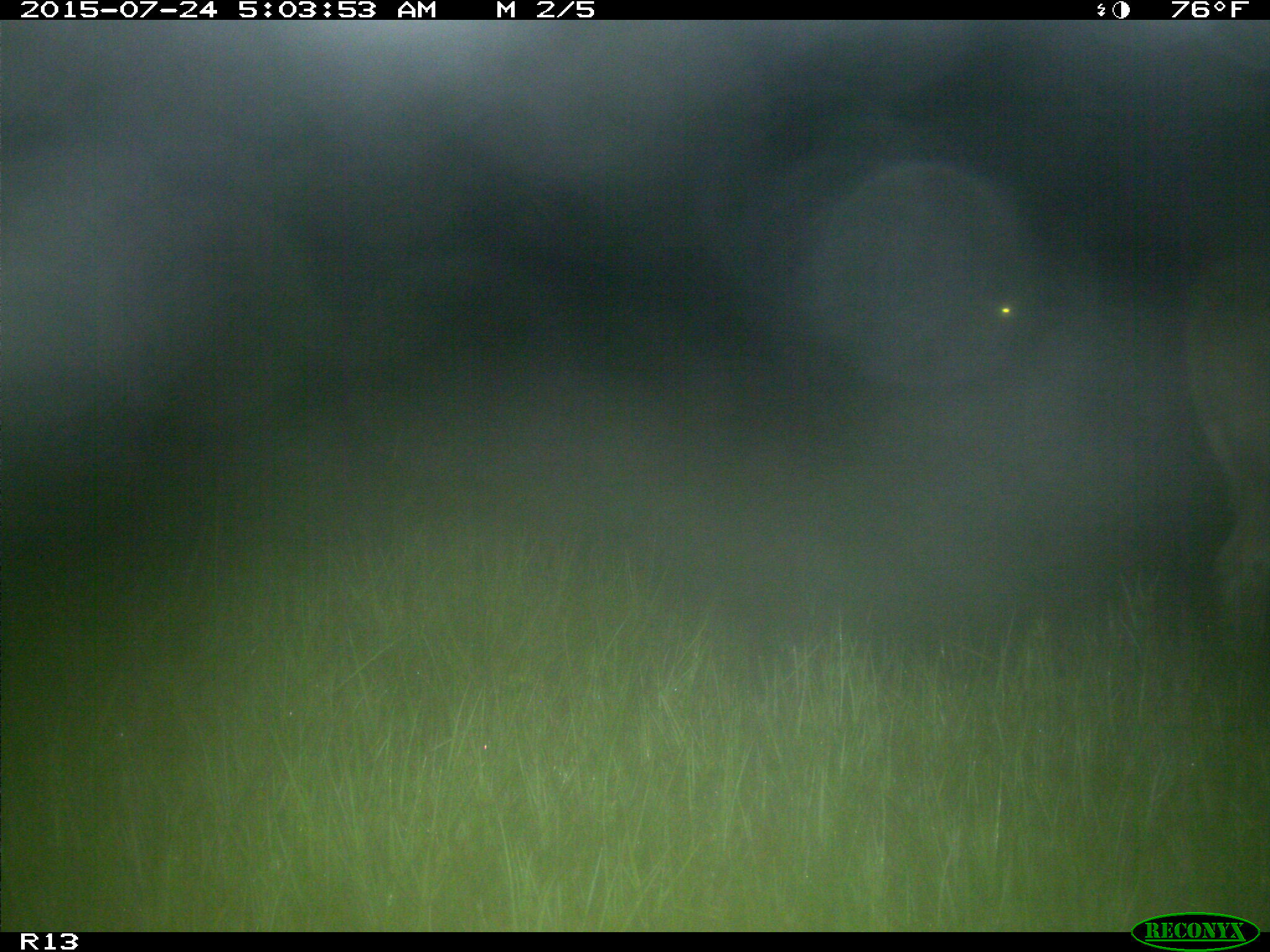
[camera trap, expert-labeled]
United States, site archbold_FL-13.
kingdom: Animalia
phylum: Chordata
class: Mammalia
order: Artiodactyla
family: Suidae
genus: Sus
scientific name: Sus scrofa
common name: wild boar